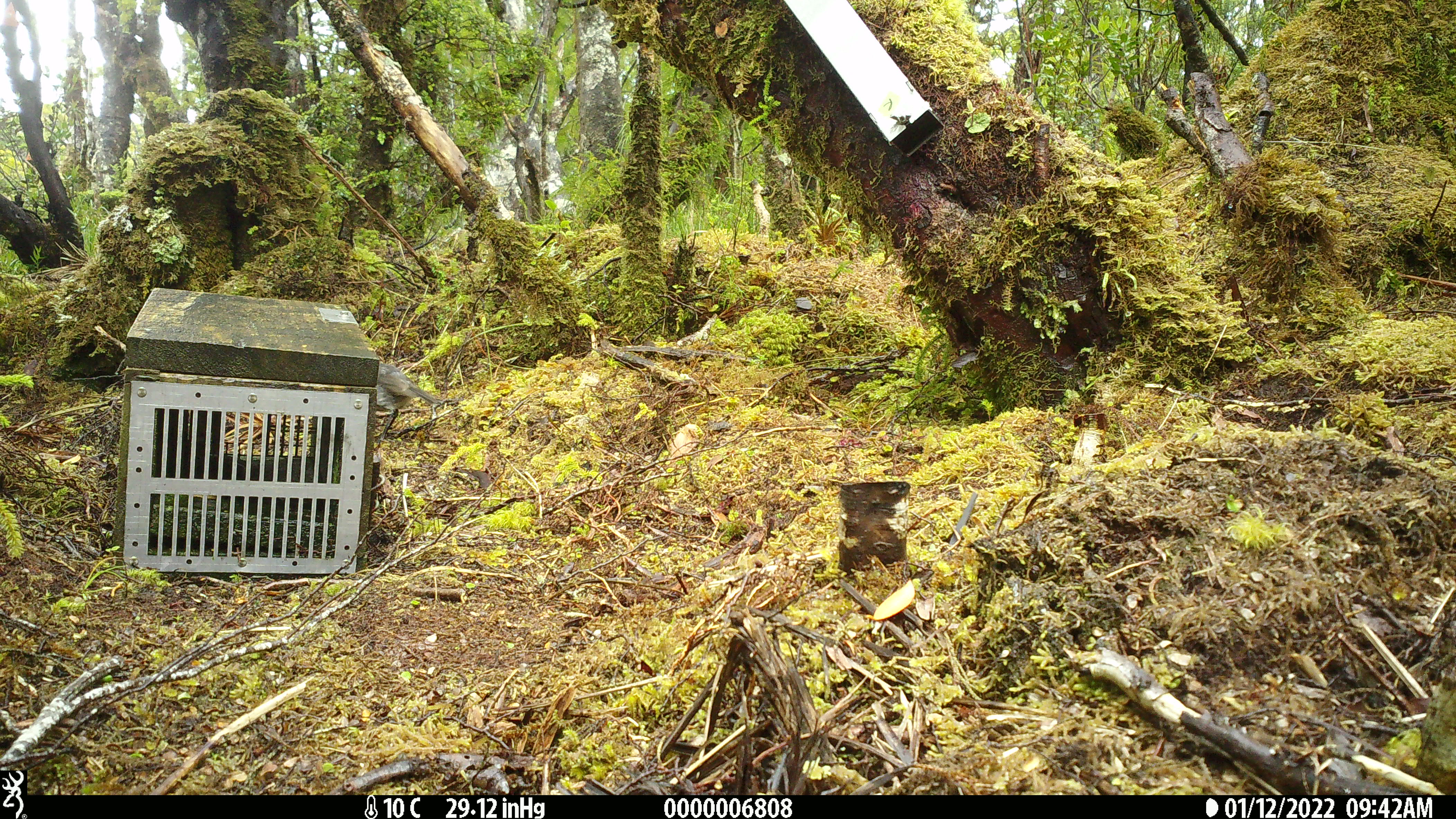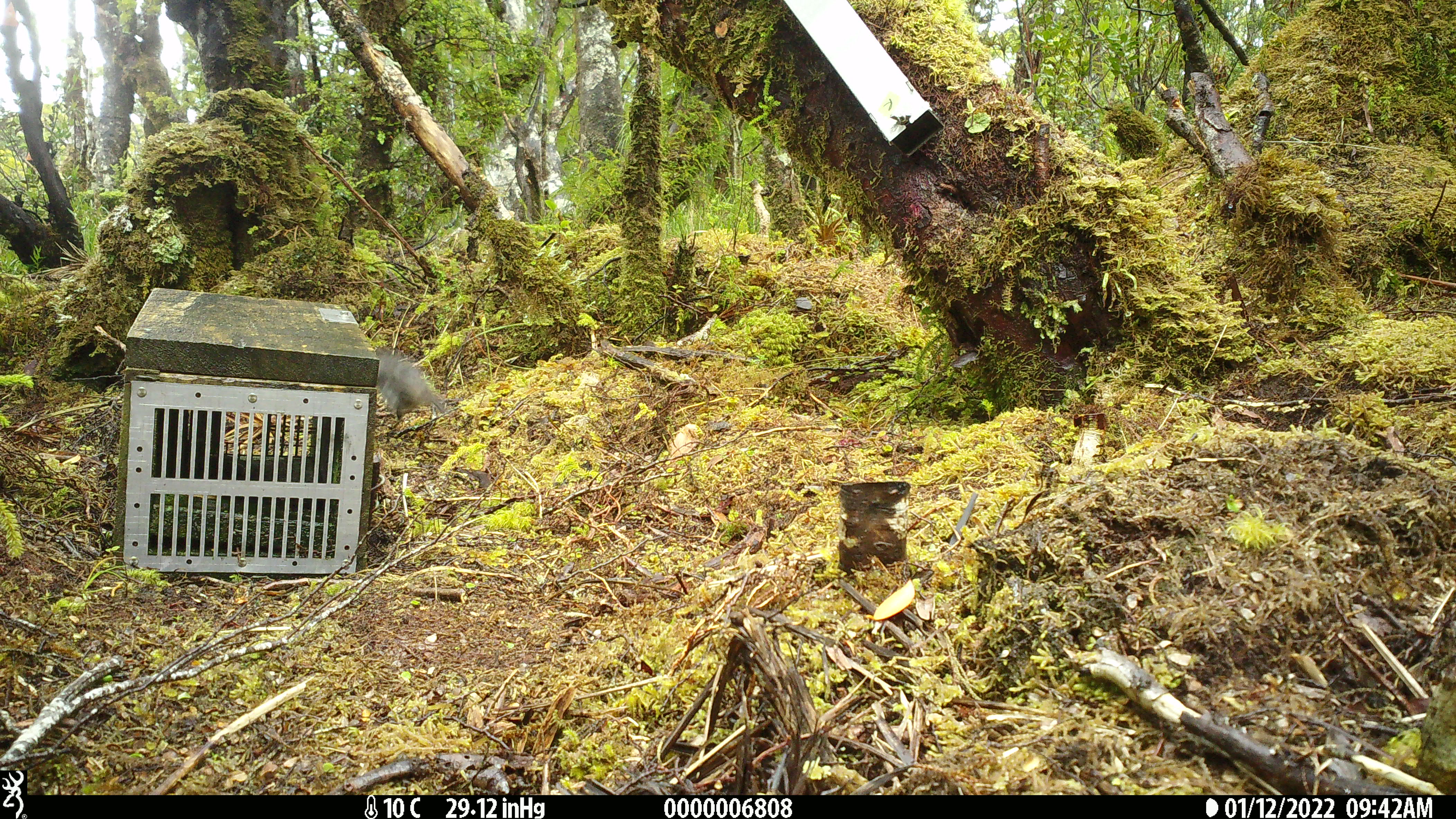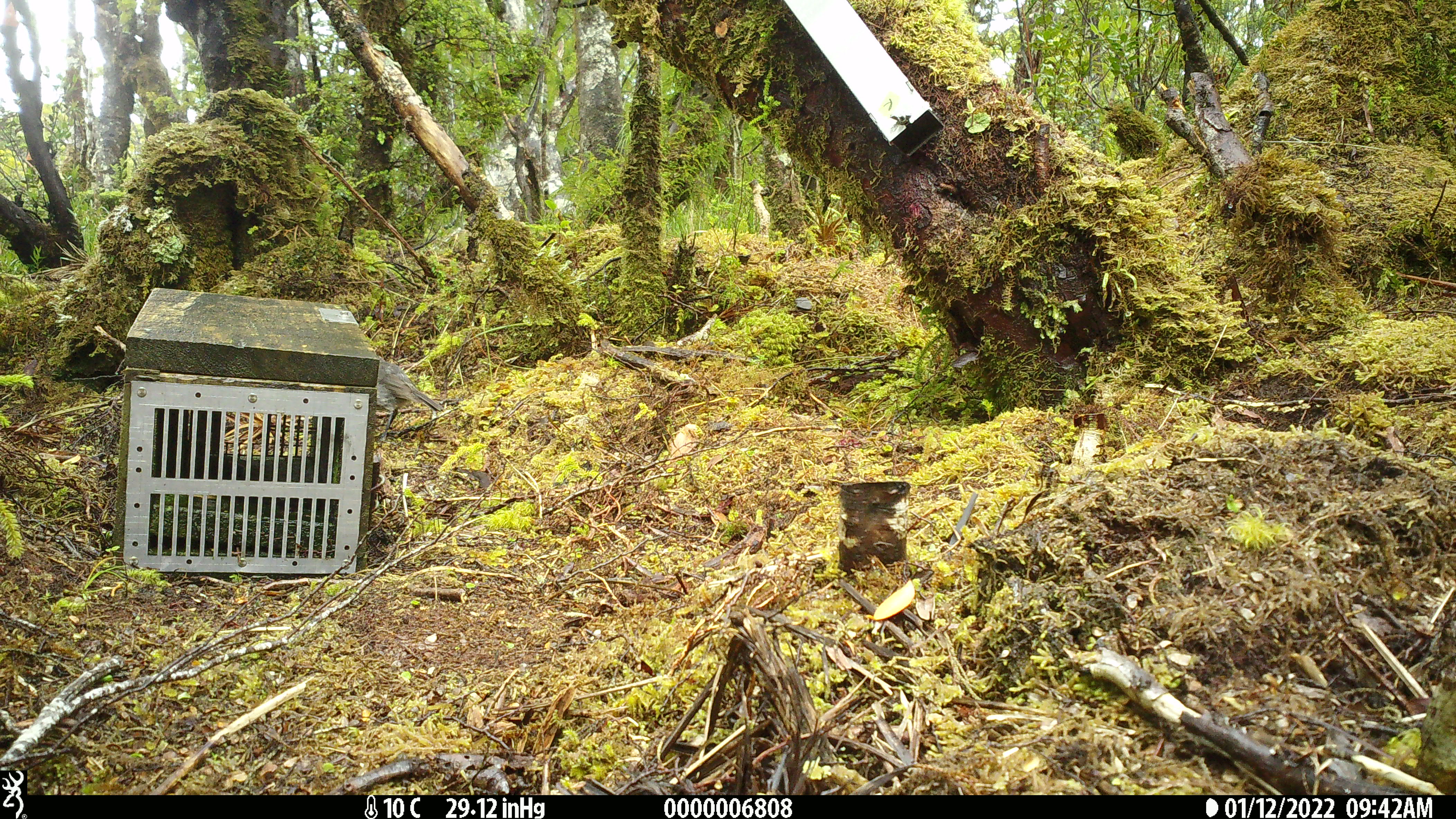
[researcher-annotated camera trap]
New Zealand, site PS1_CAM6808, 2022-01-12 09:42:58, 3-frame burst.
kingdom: Animalia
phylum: Chordata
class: Aves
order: Passeriformes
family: Petroicidae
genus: Petroica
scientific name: Petroica australis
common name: new zealand robin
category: robin